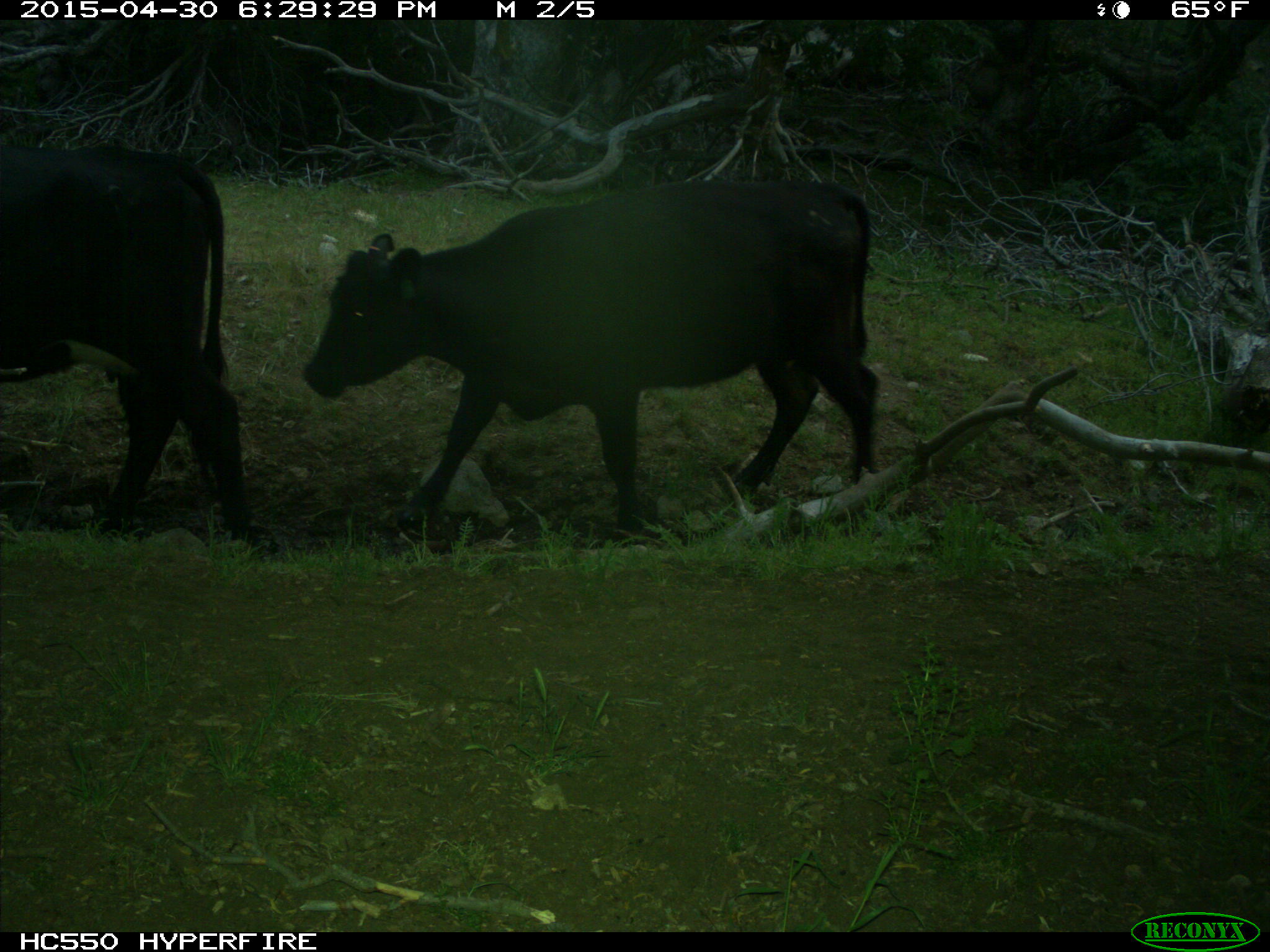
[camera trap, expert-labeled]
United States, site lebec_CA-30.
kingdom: Animalia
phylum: Chordata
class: Mammalia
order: Artiodactyla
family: Bovidae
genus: Bos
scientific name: Bos taurus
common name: domestic cow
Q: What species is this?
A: Bos taurus (domestic cow).